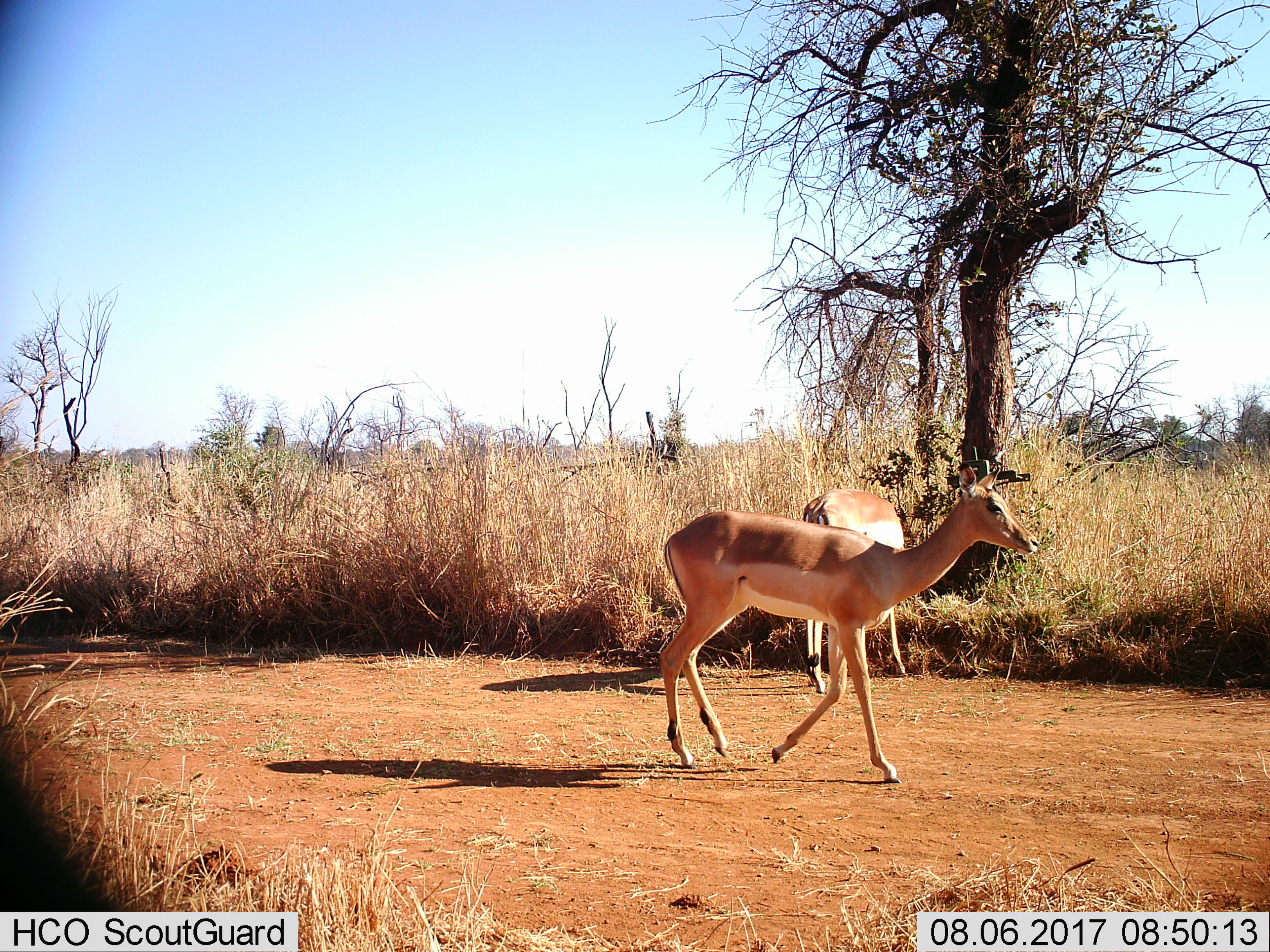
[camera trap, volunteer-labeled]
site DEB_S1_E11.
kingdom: Animalia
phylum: Chordata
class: Mammalia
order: Artiodactyla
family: Bovidae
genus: Aepyceros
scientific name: Aepyceros melampus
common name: impala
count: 2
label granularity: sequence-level